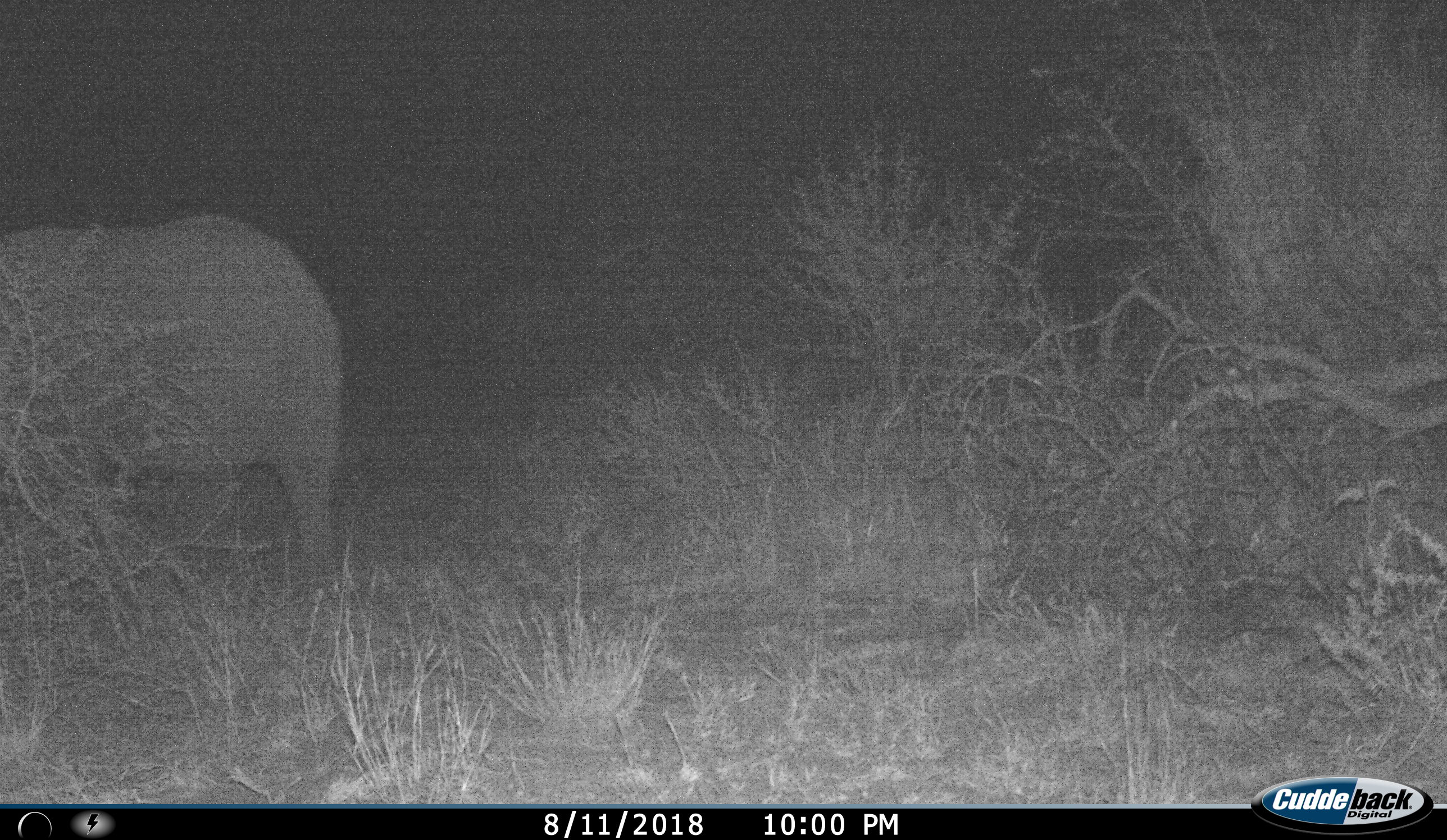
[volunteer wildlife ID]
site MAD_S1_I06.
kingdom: Animalia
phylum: Chordata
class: Mammalia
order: Proboscidea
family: Elephantidae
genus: Loxodonta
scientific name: Loxodonta africana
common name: african bush elephant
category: elephant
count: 1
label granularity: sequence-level